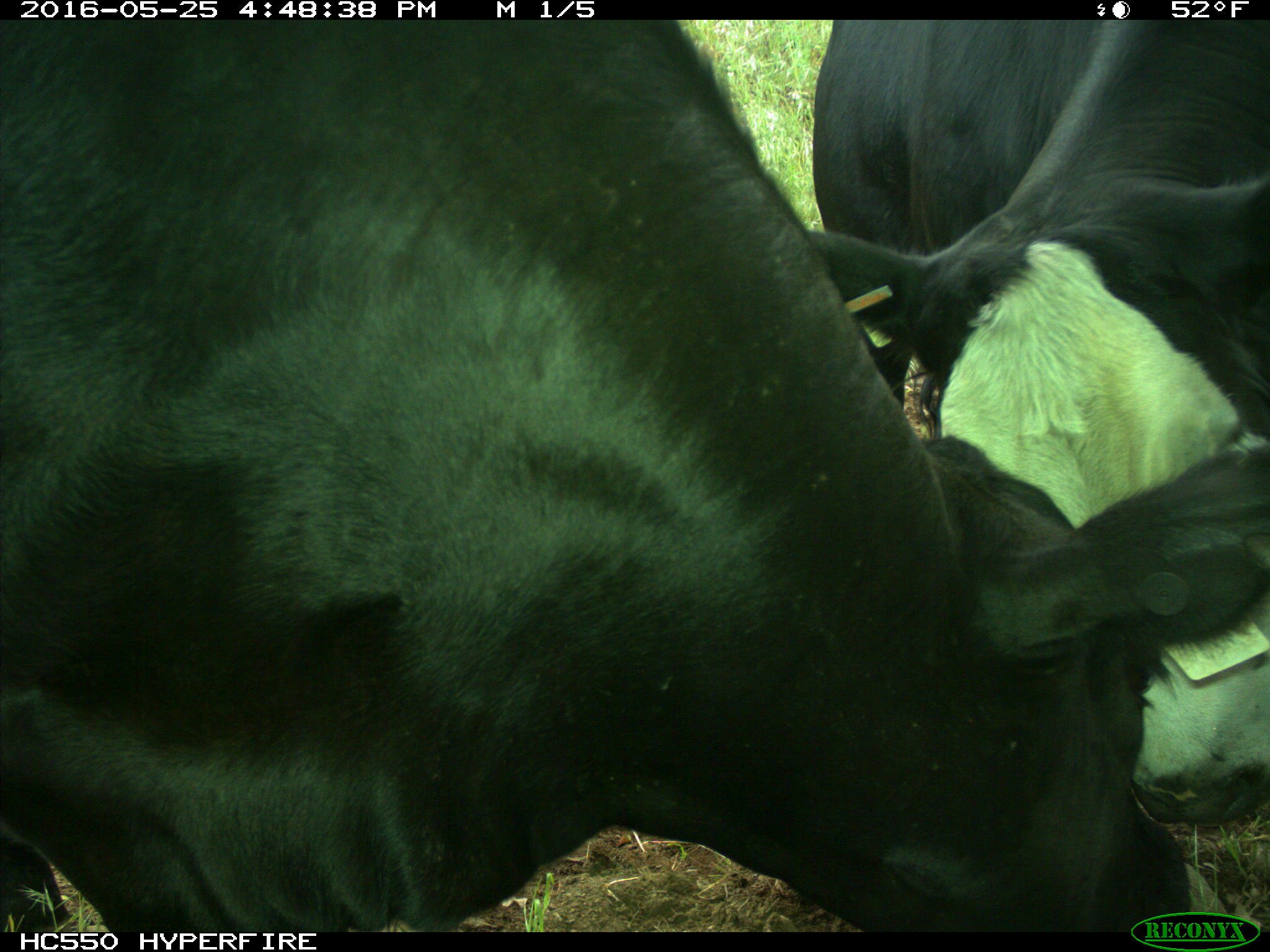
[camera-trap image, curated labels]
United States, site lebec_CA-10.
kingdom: Animalia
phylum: Chordata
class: Mammalia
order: Artiodactyla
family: Bovidae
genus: Bos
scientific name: Bos taurus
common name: domestic cow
Bos taurus (domestic cow).